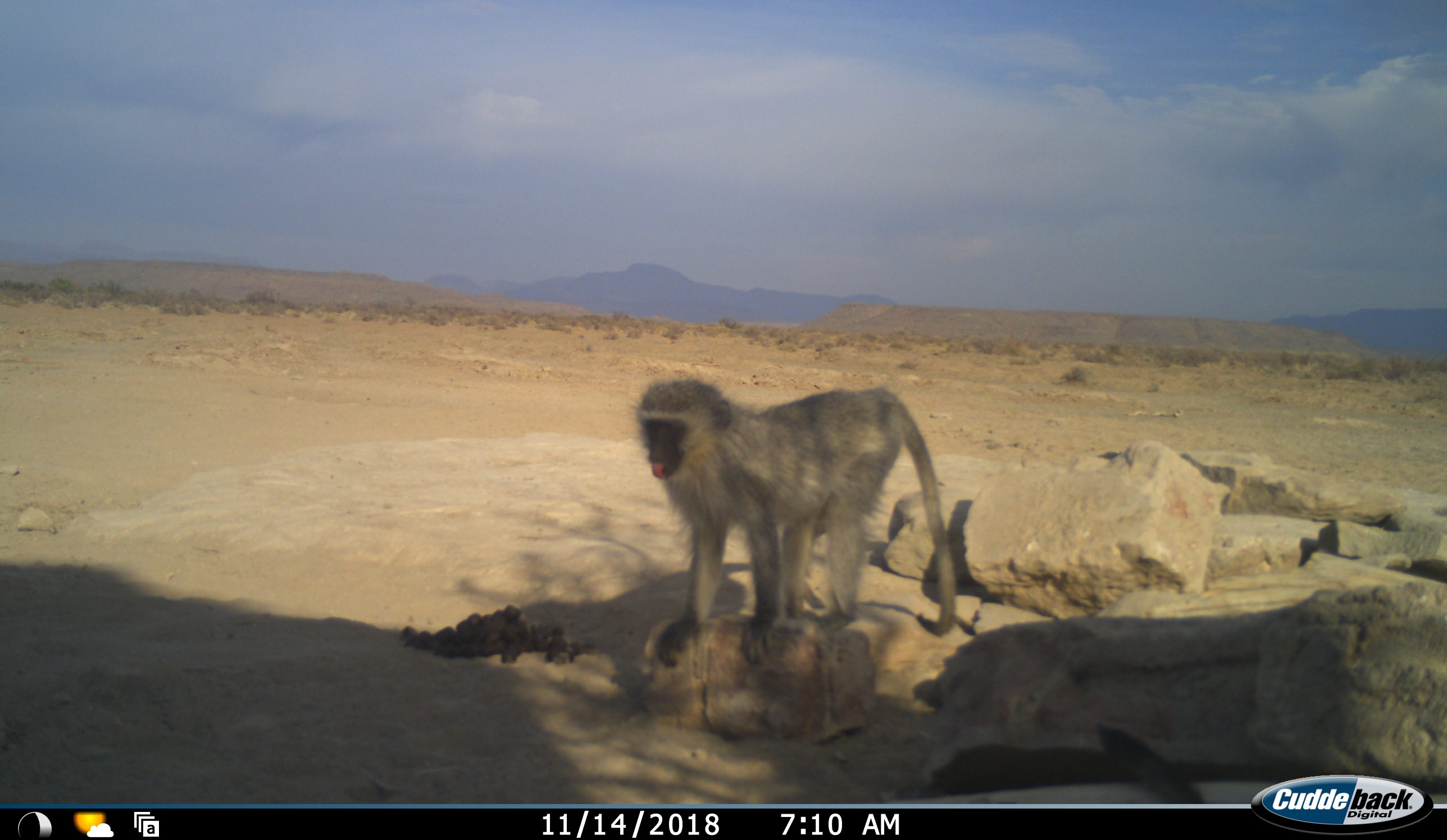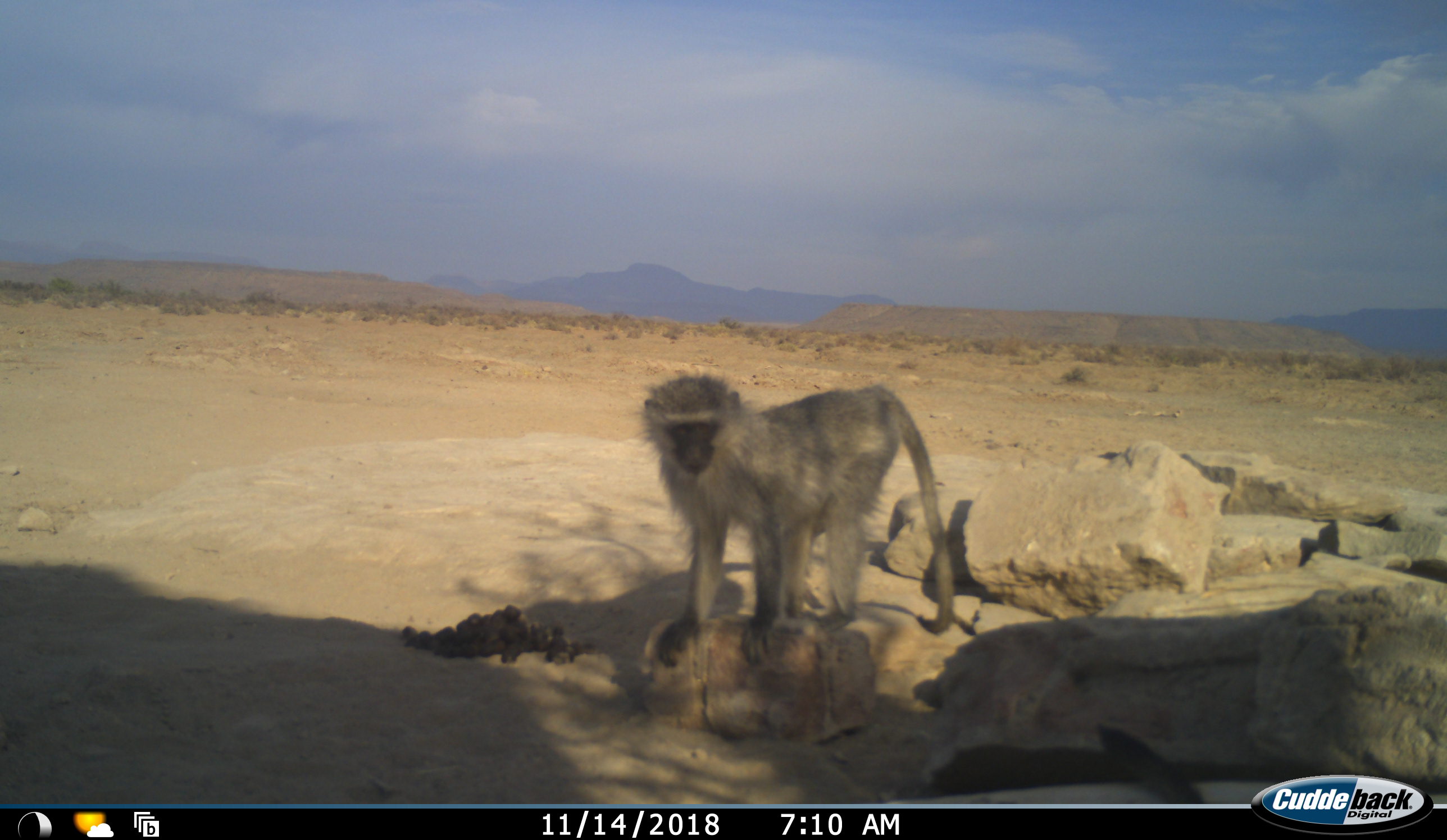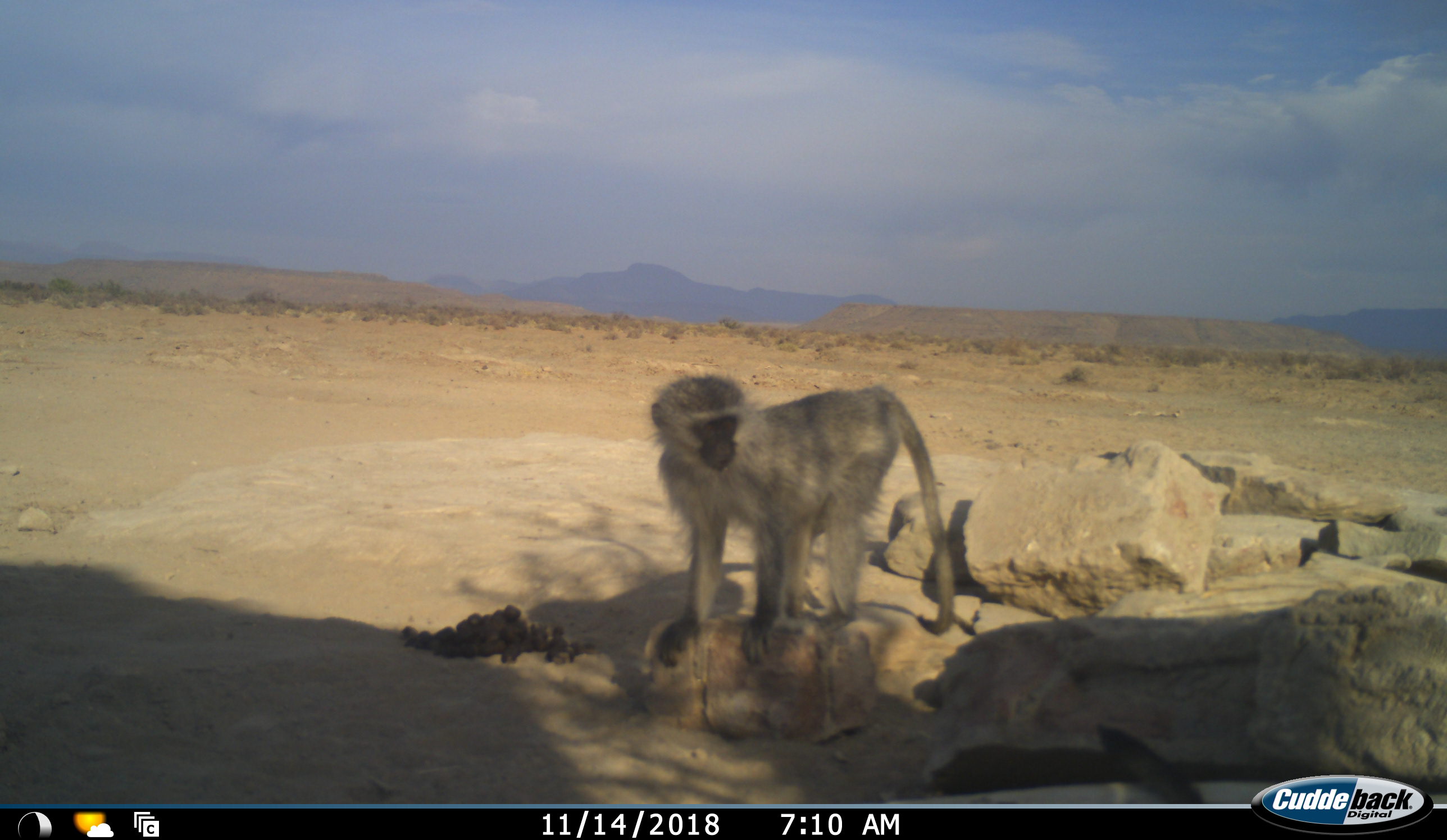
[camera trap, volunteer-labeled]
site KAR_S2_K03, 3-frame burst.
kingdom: Animalia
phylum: Chordata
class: Mammalia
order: Primates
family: Cercopithecidae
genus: Chlorocebus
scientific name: Chlorocebus pygerythrus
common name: vervet monkey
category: monkeyvervet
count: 1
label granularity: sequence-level